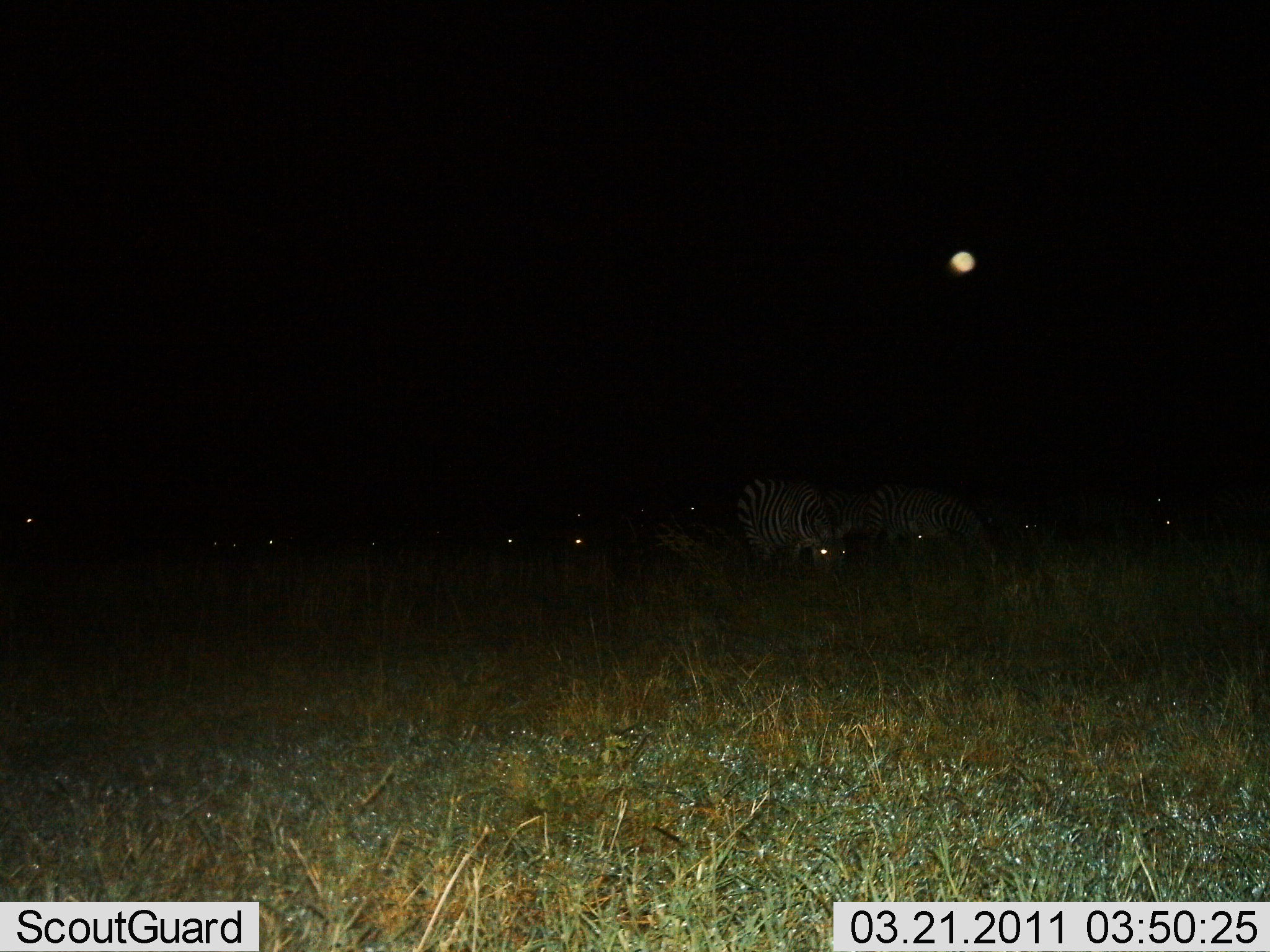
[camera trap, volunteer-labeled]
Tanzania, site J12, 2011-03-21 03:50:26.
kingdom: Animalia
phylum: Chordata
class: Mammalia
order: Perissodactyla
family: Equidae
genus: Equus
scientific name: Equus quagga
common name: plains zebra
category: zebra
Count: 8.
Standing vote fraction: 62%.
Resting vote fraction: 15%.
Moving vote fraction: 8%.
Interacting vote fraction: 0%.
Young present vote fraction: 0%.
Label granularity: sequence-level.